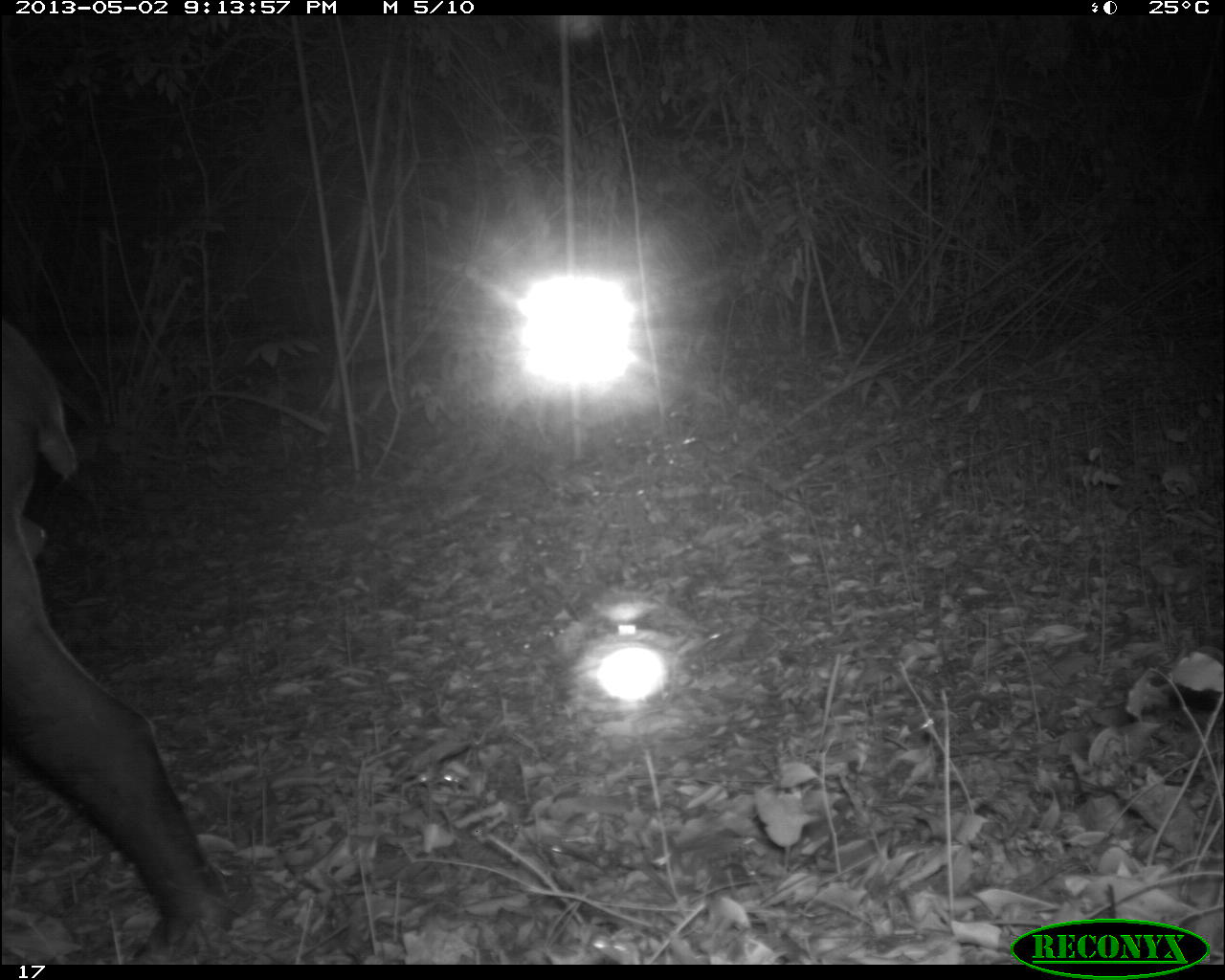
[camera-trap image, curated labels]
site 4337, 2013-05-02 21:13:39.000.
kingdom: Animalia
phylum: Chordata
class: Mammalia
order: Perissodactyla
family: Tapiridae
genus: Tapirus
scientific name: Tapirus bairdii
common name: baird's tapir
Tapirus bairdii (baird's tapir), count 1, sex male.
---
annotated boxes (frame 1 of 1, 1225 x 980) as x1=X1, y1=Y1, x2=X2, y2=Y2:
tapirus bairdii: x1=0, y1=314, x2=233, y2=964